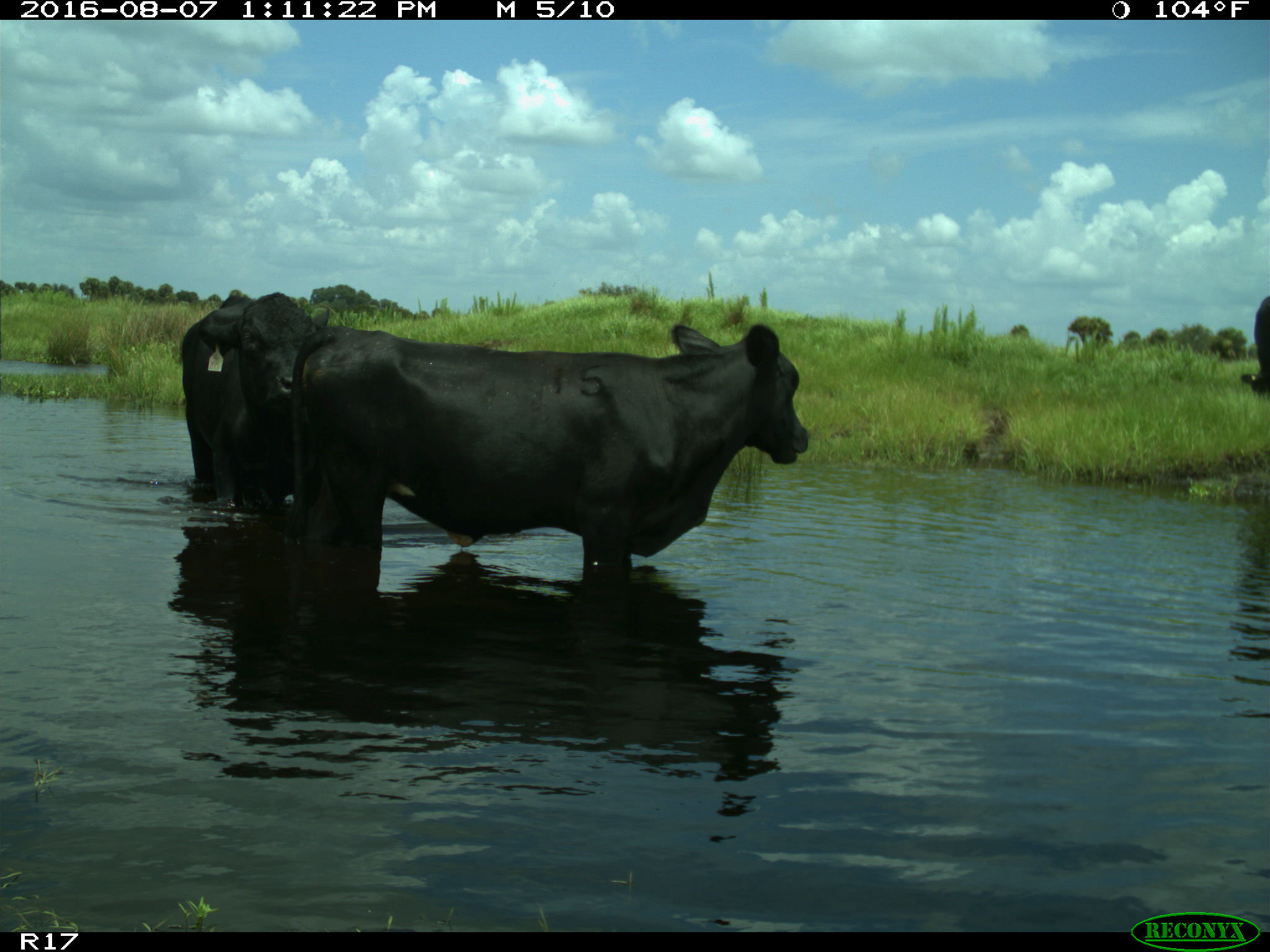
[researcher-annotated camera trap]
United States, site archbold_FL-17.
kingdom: Animalia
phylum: Chordata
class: Mammalia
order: Artiodactyla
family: Bovidae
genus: Bos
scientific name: Bos taurus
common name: domestic cow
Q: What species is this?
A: Bos taurus (domestic cow).